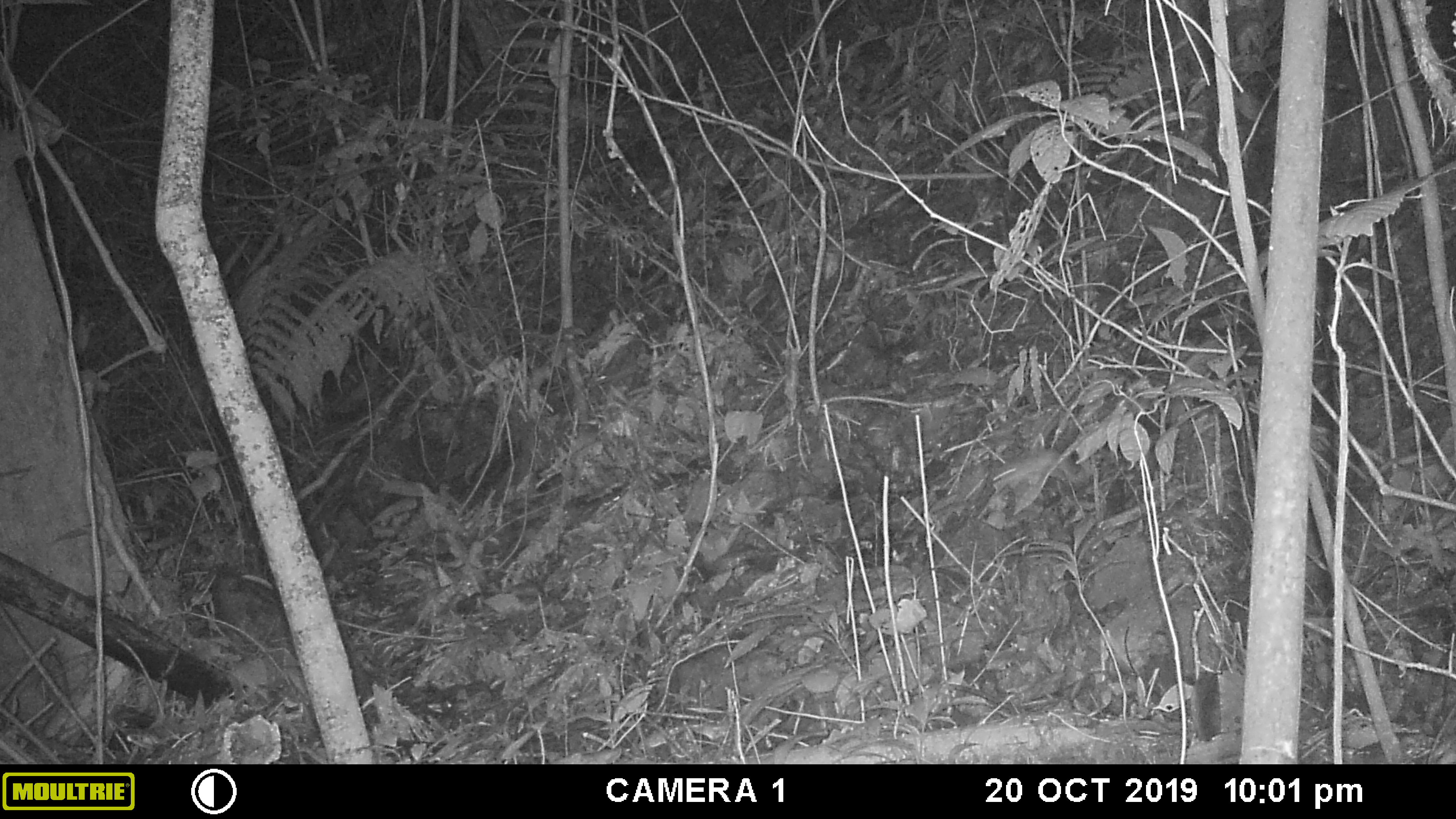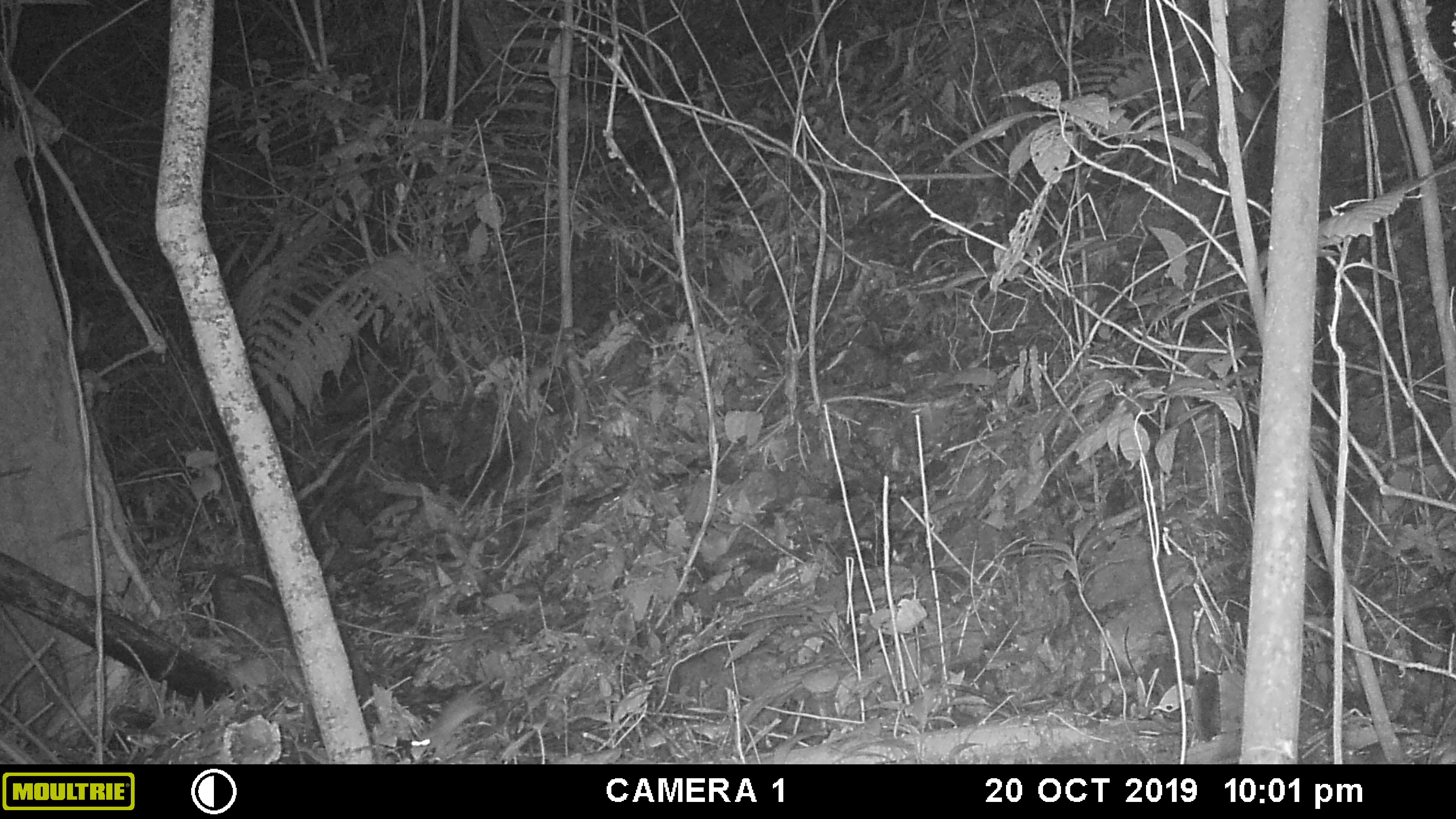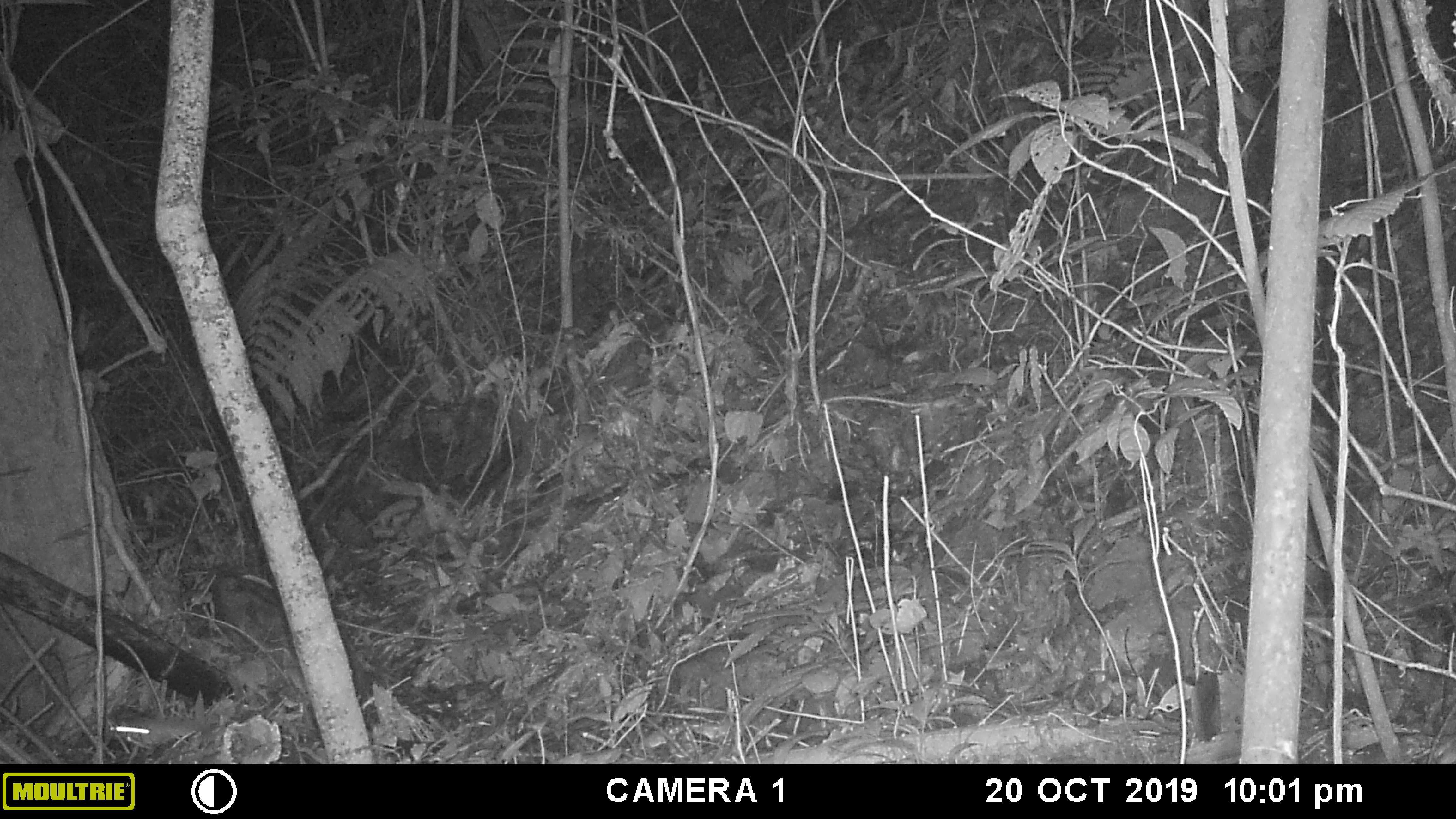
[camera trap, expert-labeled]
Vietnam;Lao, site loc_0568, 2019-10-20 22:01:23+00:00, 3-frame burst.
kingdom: Animalia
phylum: Chordata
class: Mammalia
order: Rodentia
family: Muridae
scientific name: Muridae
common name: old-world mice and rats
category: unidentified murid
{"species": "unidentified murid (old-world mice and rats) (Muridae)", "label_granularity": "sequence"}